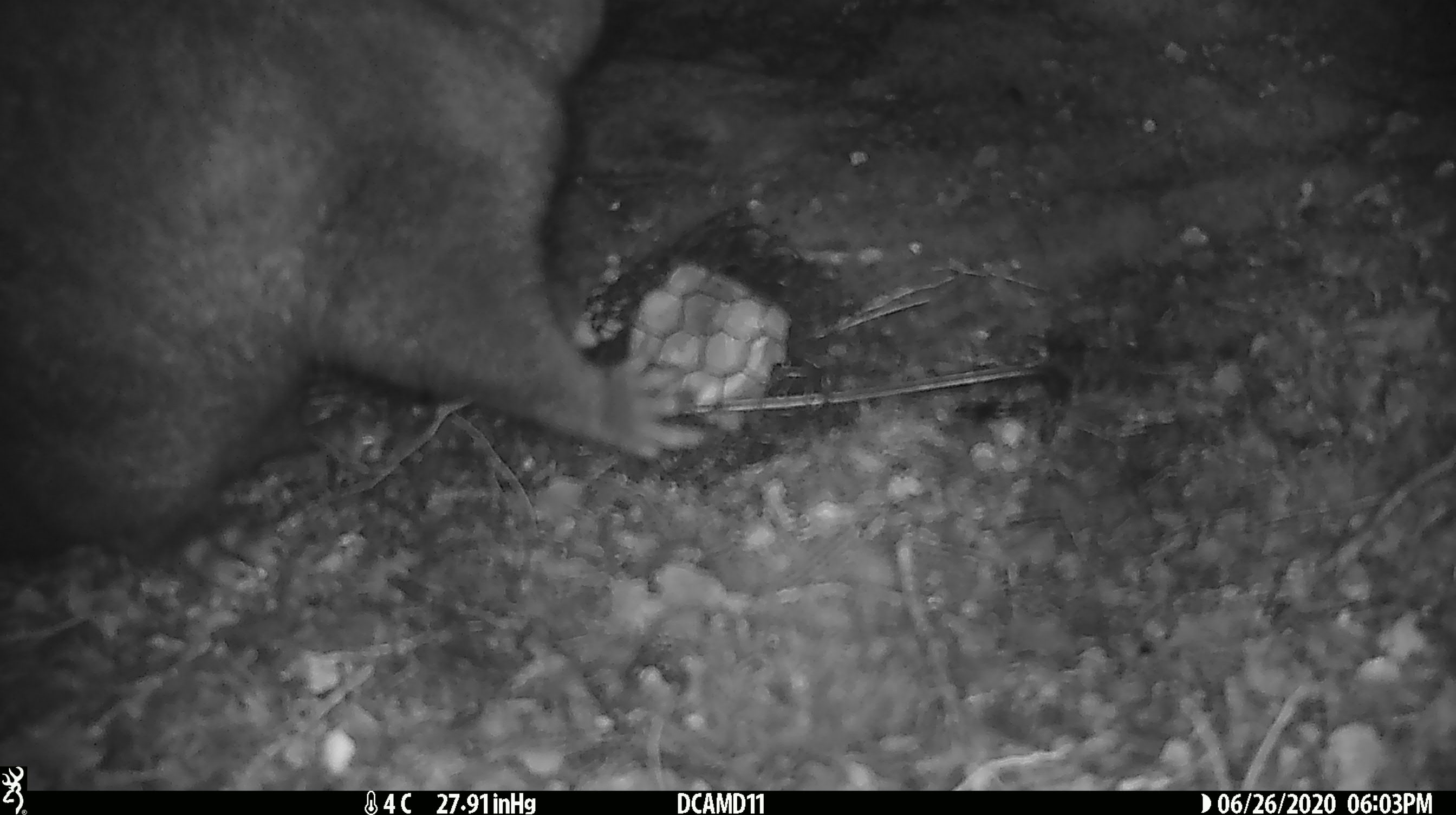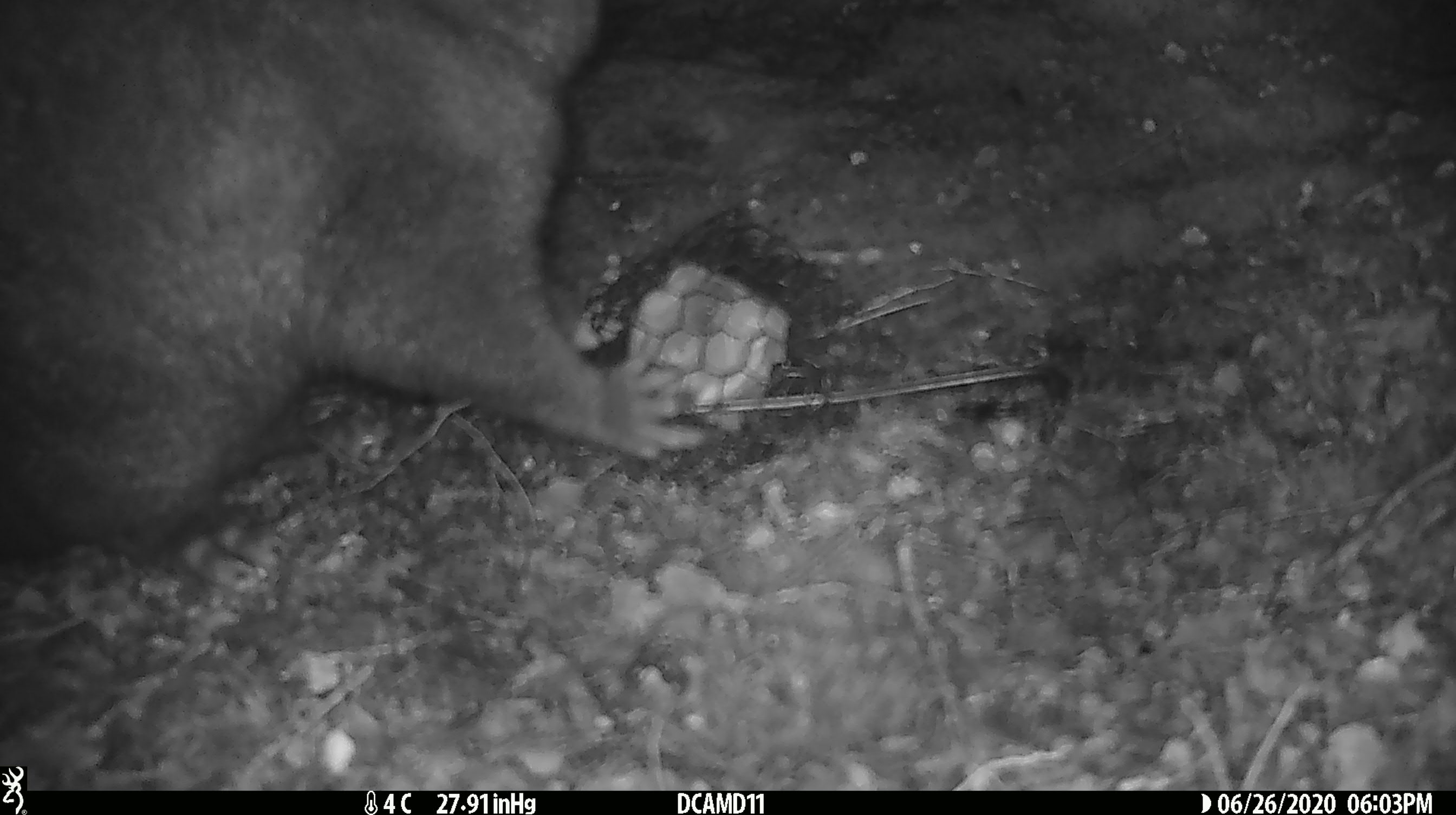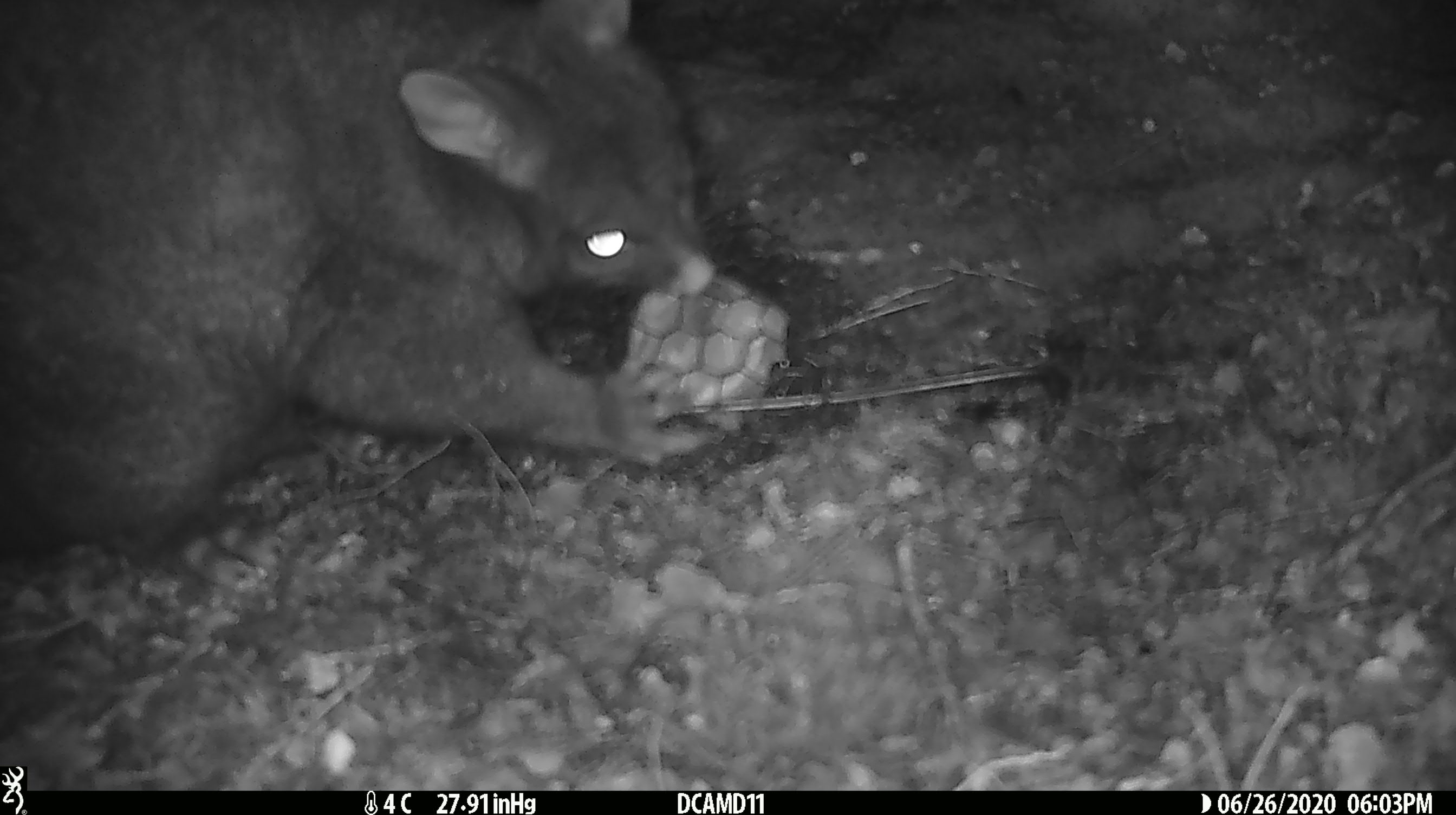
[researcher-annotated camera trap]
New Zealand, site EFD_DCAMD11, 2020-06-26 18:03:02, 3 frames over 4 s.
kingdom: Animalia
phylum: Chordata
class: Mammalia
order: Diprotodontia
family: Phalangeridae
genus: Trichosurus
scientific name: Trichosurus vulpecula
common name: common brushtail possum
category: possum